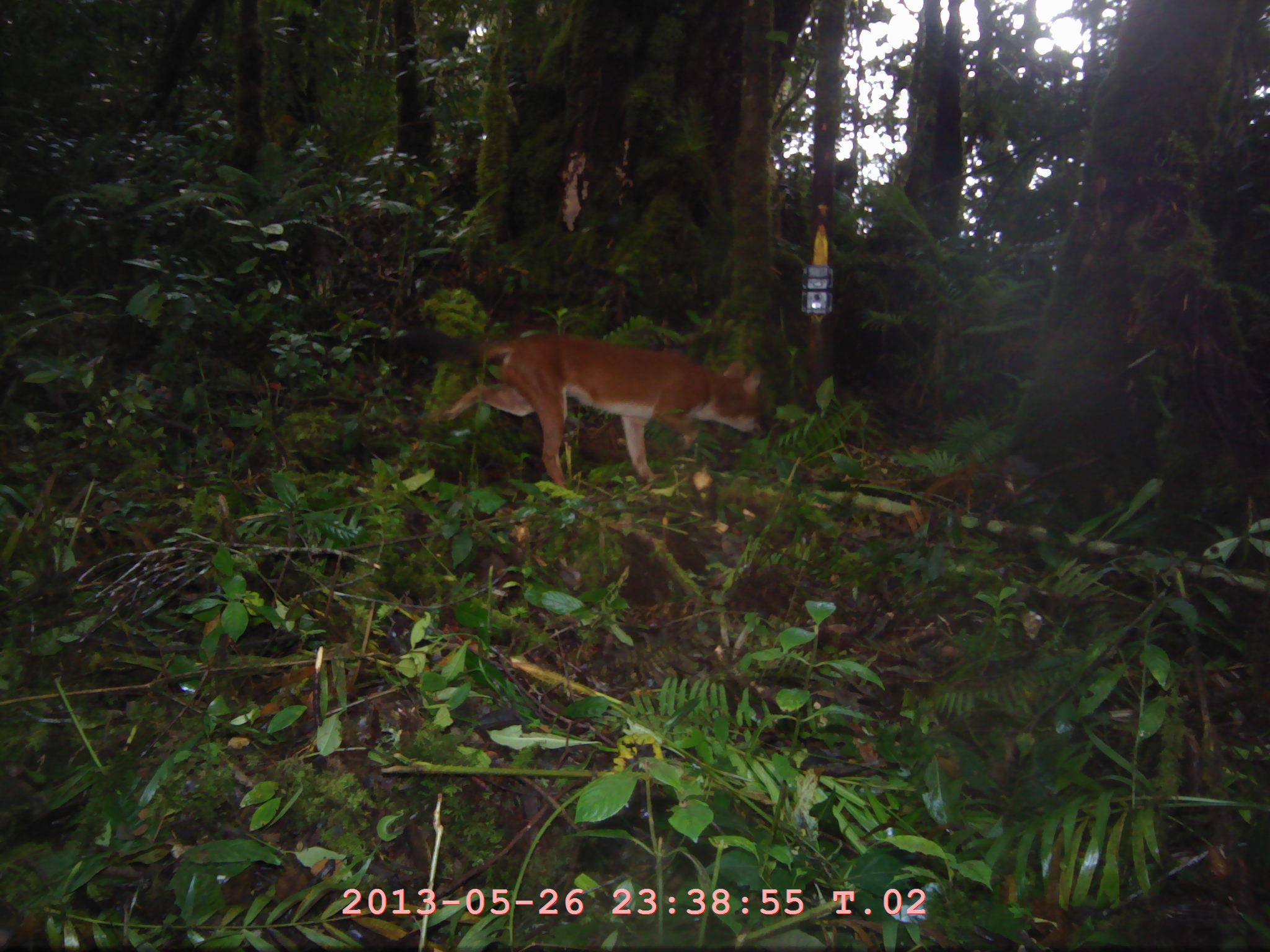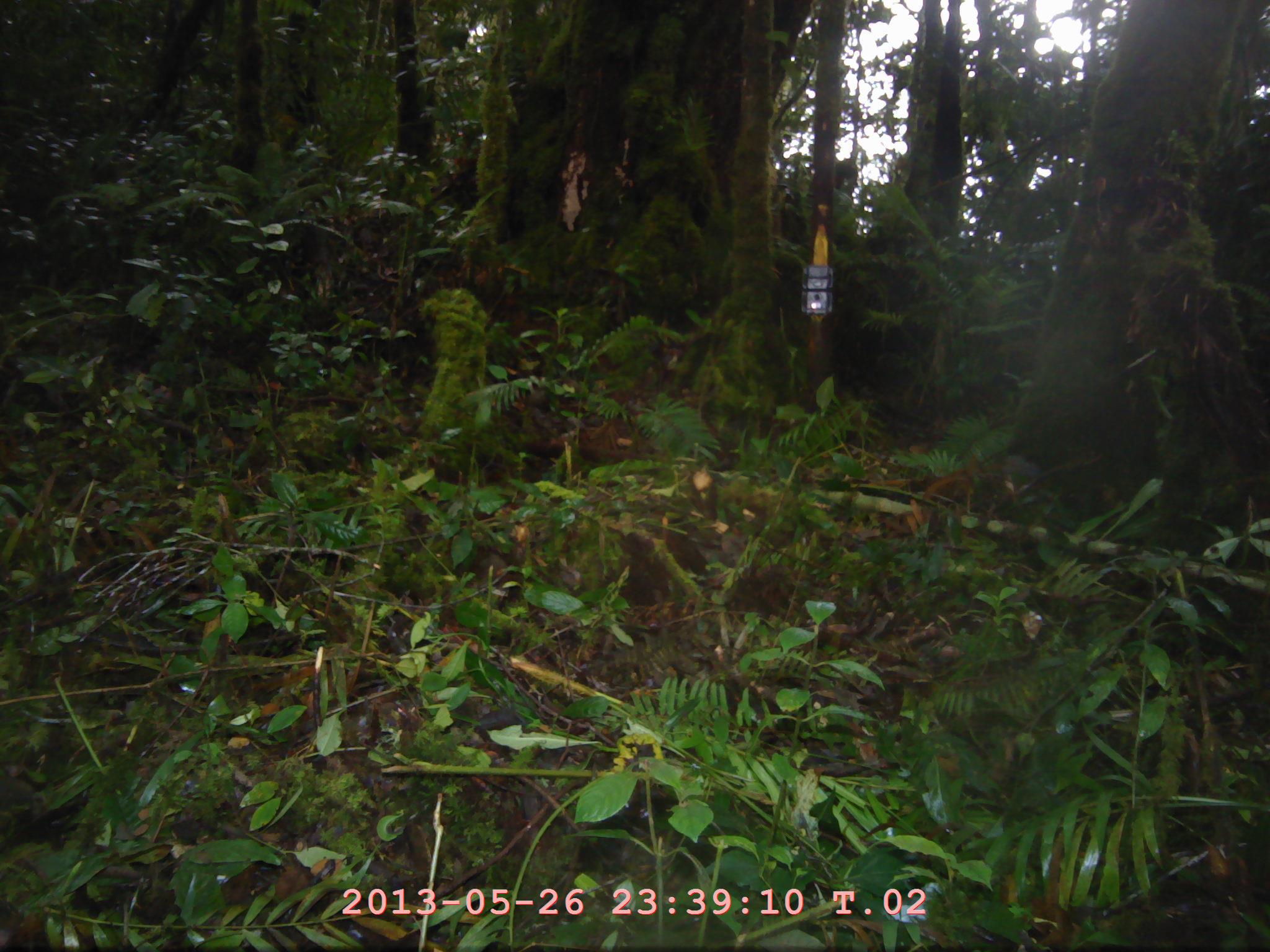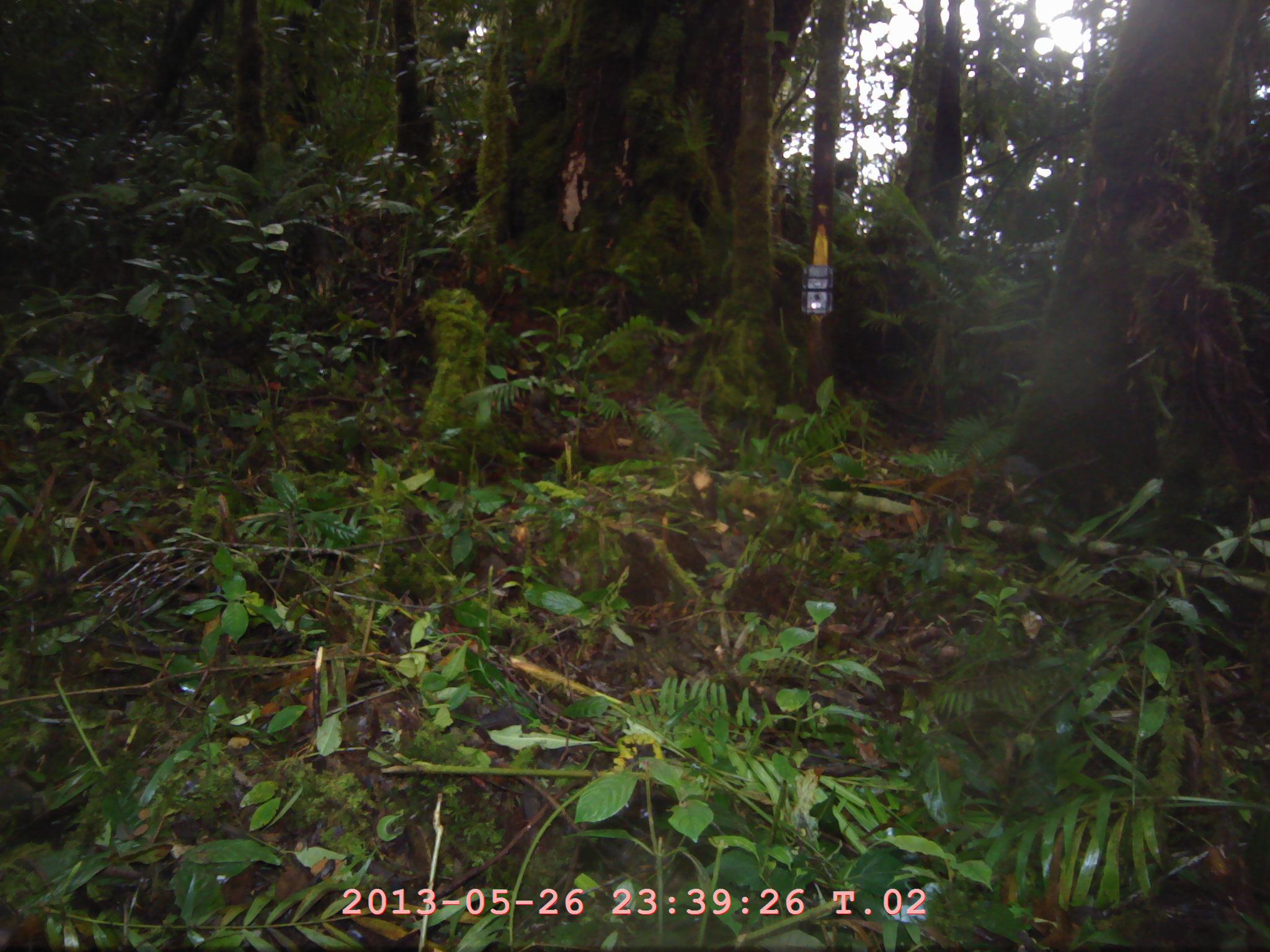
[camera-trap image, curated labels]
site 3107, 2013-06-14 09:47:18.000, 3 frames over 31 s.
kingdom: Animalia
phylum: Chordata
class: Mammalia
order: Carnivora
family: Canidae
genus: Cuon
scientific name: Cuon alpinus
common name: dhole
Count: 1.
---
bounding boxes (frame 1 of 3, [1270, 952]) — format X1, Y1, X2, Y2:
cuon alpinus: 396, 324, 770, 490